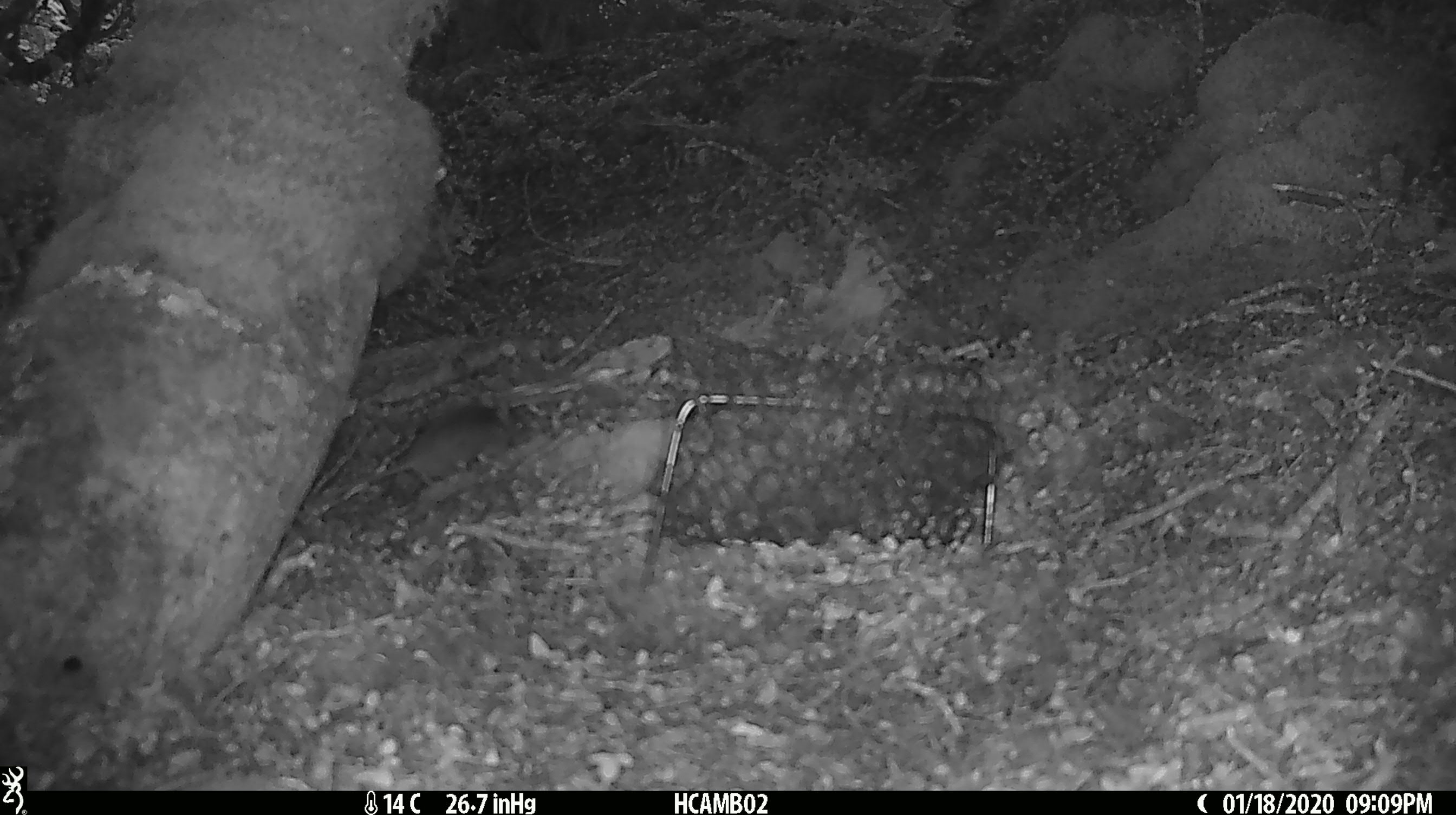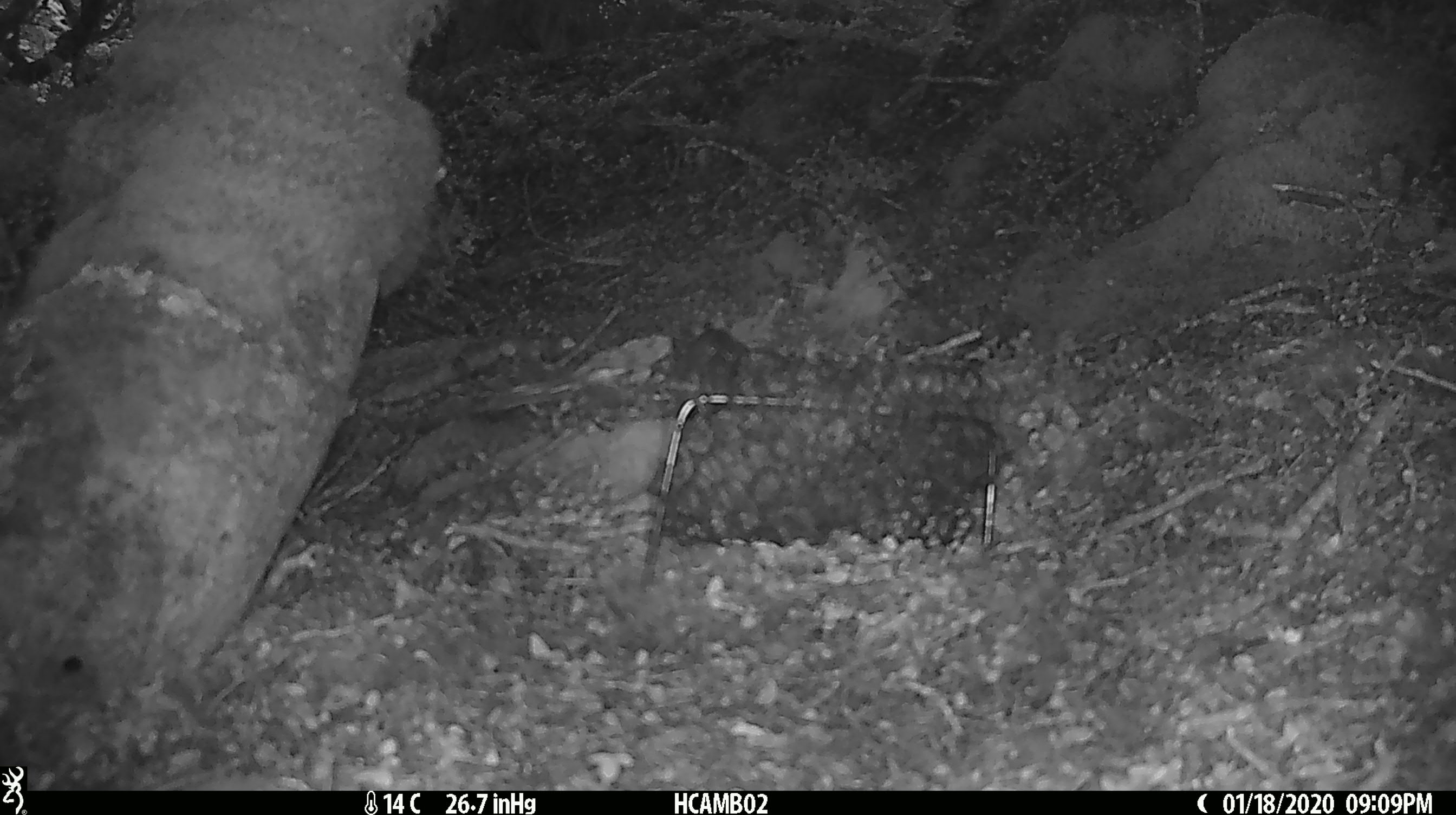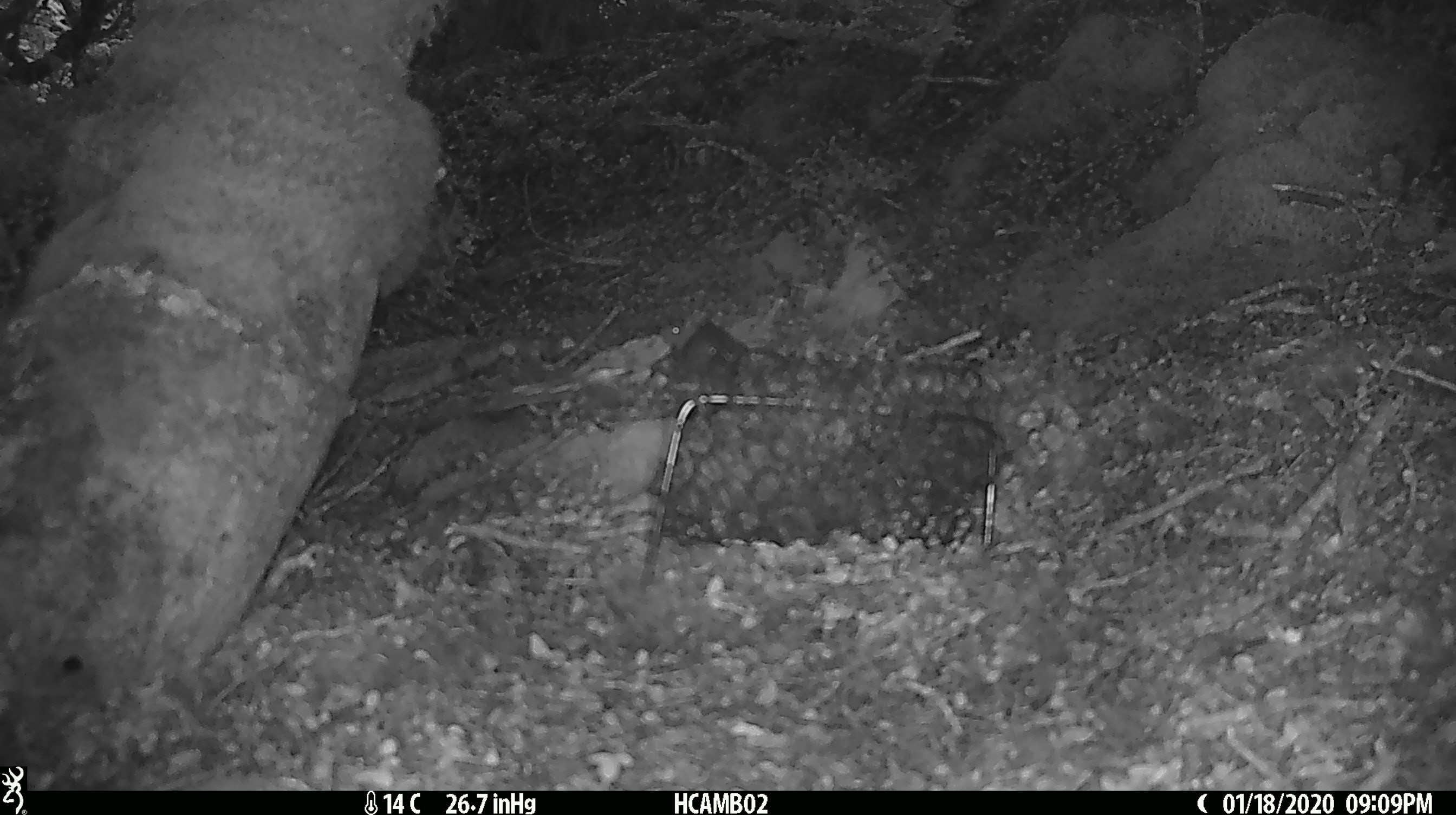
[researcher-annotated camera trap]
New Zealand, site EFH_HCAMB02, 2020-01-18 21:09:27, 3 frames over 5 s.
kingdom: Animalia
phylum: Chordata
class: Mammalia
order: Rodentia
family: Muridae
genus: Mus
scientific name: Mus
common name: mouse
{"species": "mouse (Mus)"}